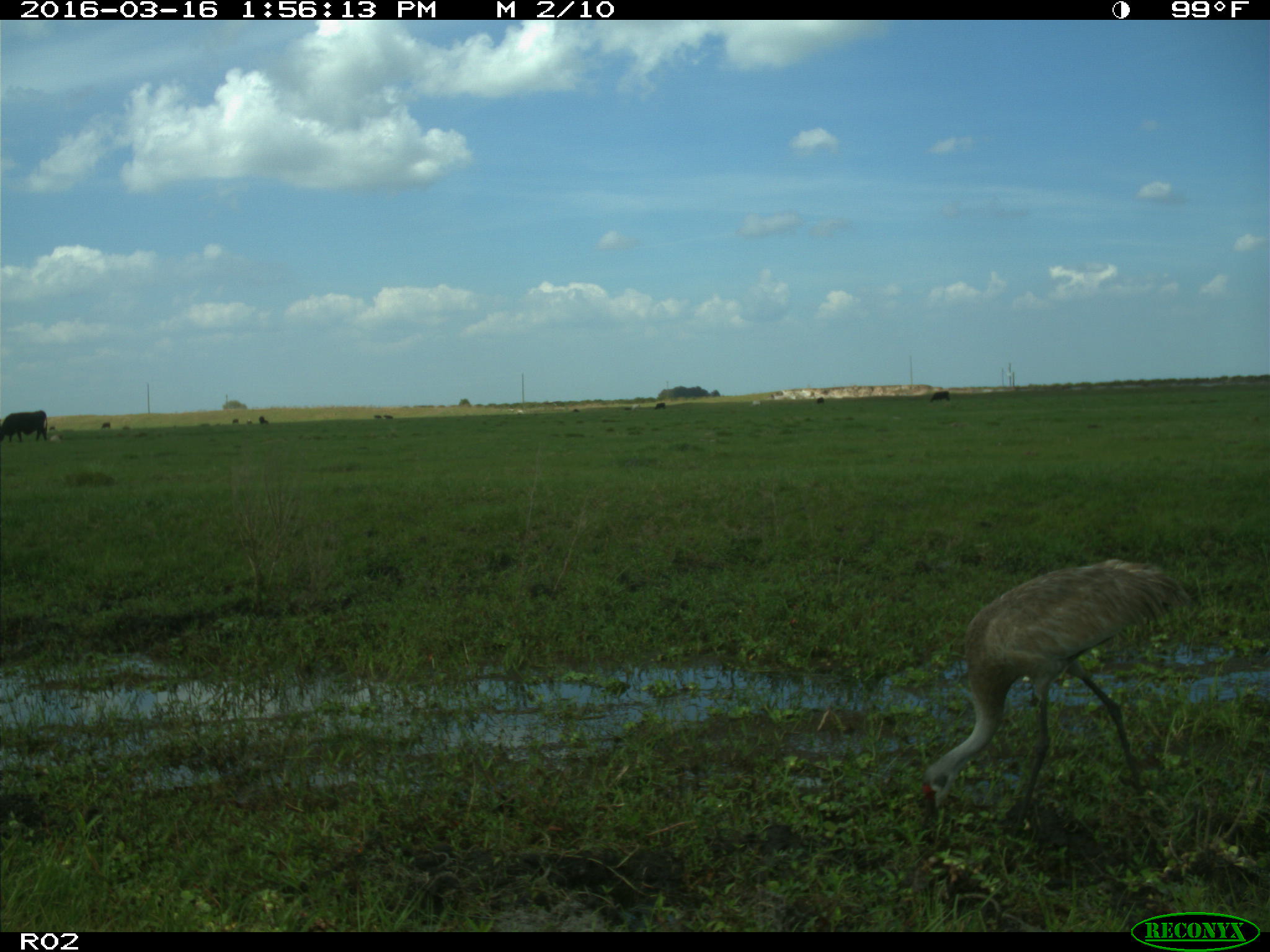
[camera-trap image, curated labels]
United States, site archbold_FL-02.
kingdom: Animalia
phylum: Chordata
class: Mammalia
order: Artiodactyla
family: Bovidae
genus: Bos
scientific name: Bos taurus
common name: domestic cow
Bos taurus (domestic cow).